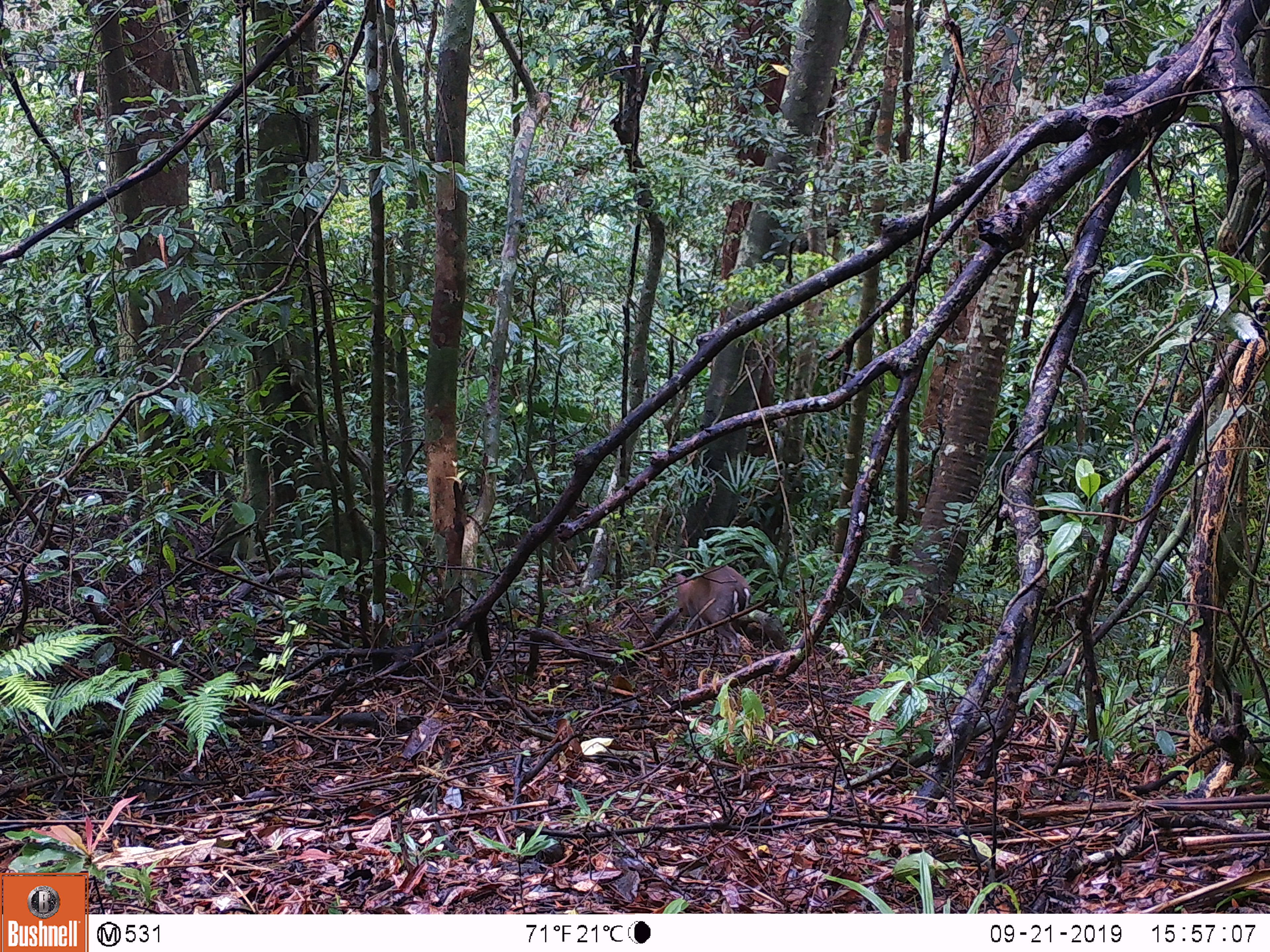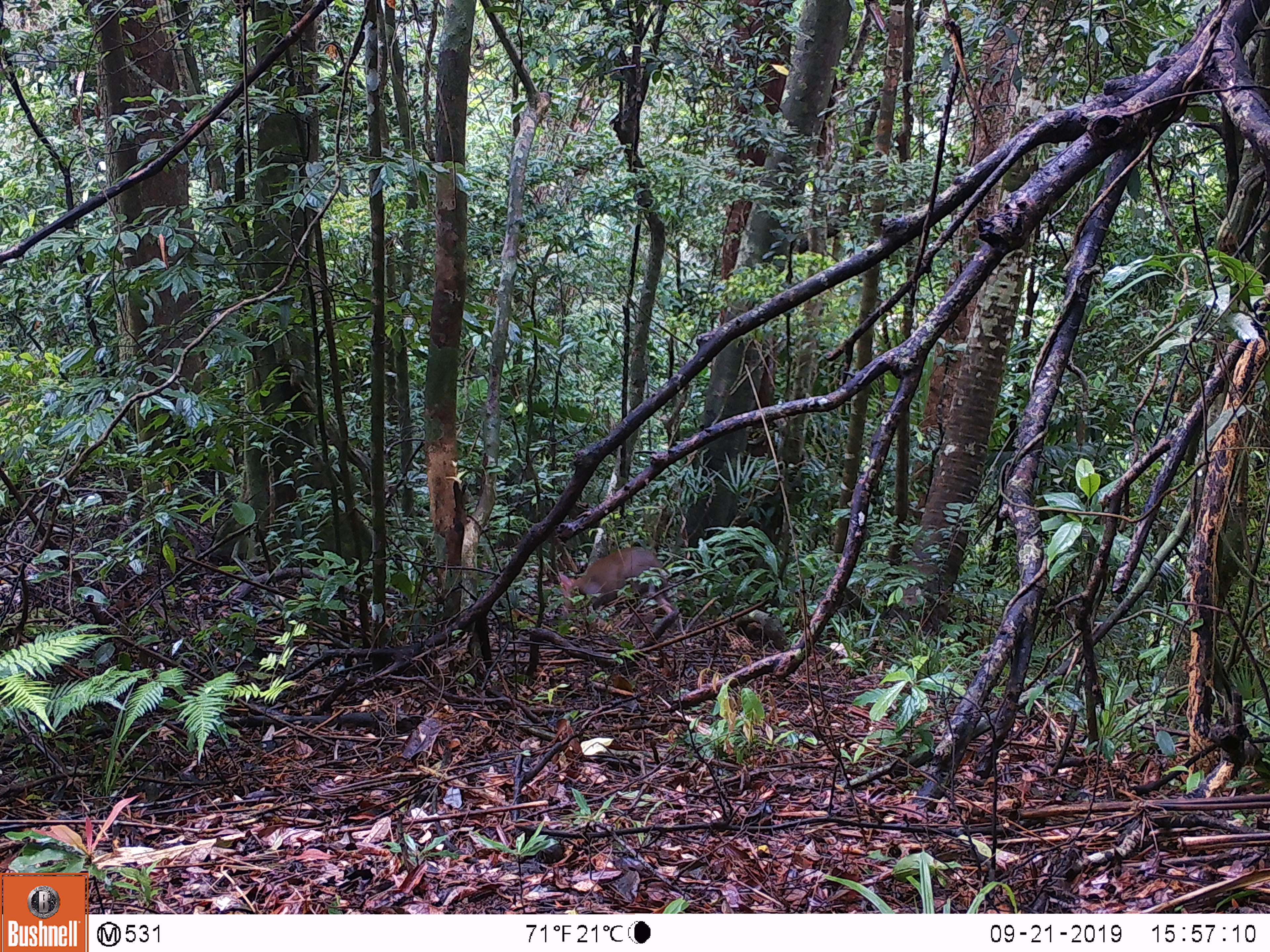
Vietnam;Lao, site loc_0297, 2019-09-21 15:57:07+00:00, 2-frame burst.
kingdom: Animalia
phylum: Chordata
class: Mammalia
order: Artiodactyla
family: Cervidae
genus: Muntiacus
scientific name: Muntiacus rooseveltorum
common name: roosevelt's muntjac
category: roosevelts muntjac group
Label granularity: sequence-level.